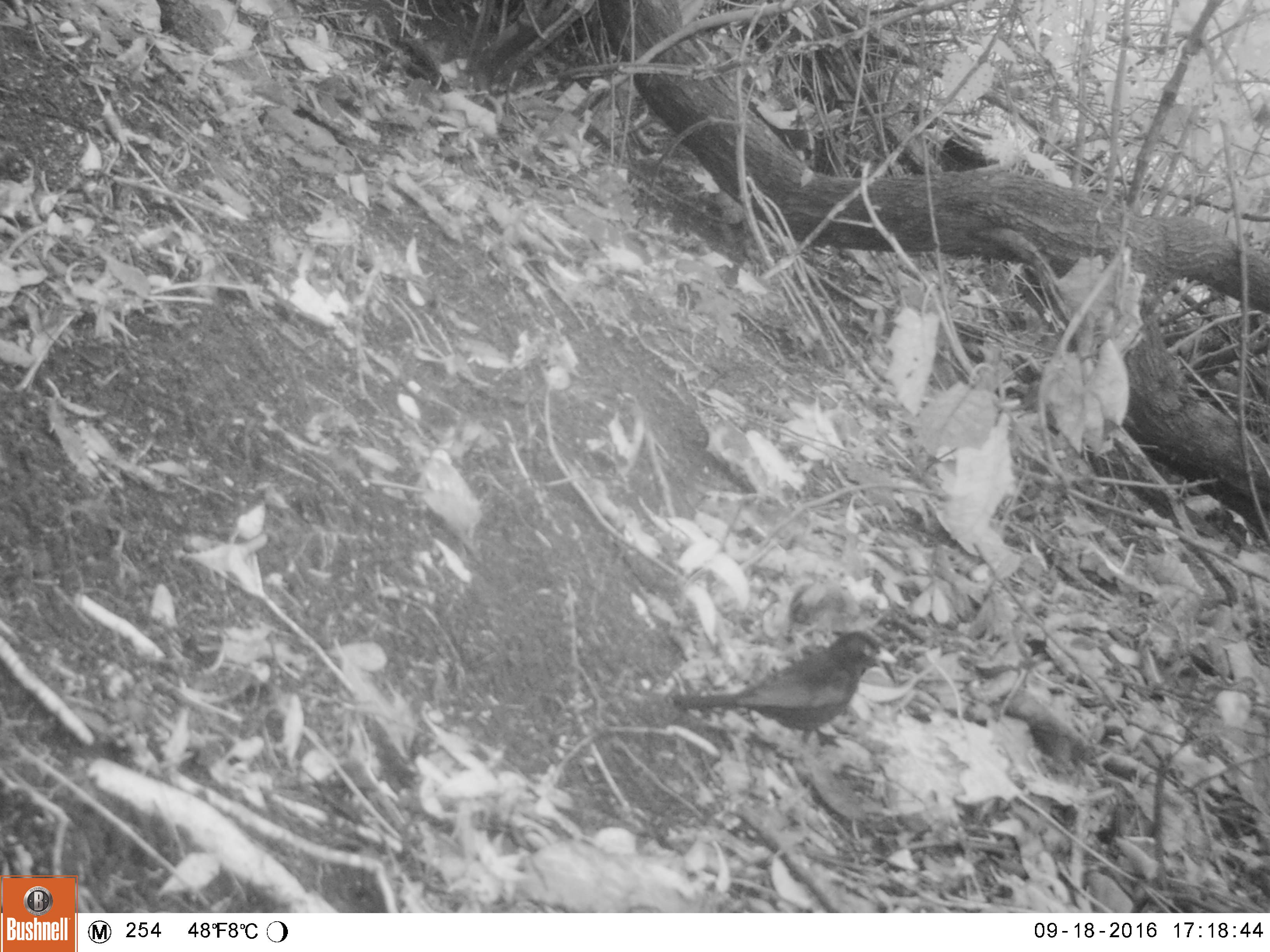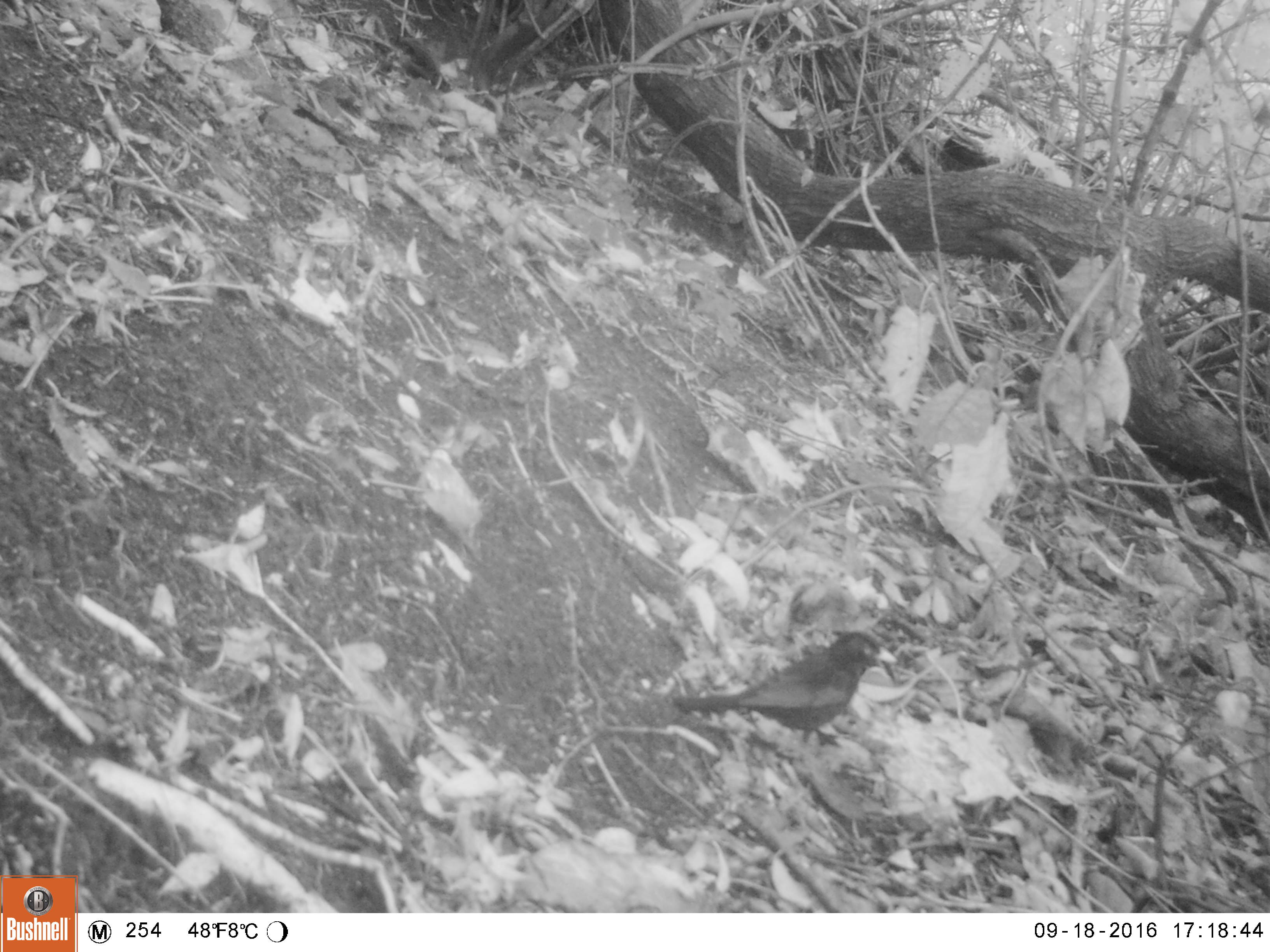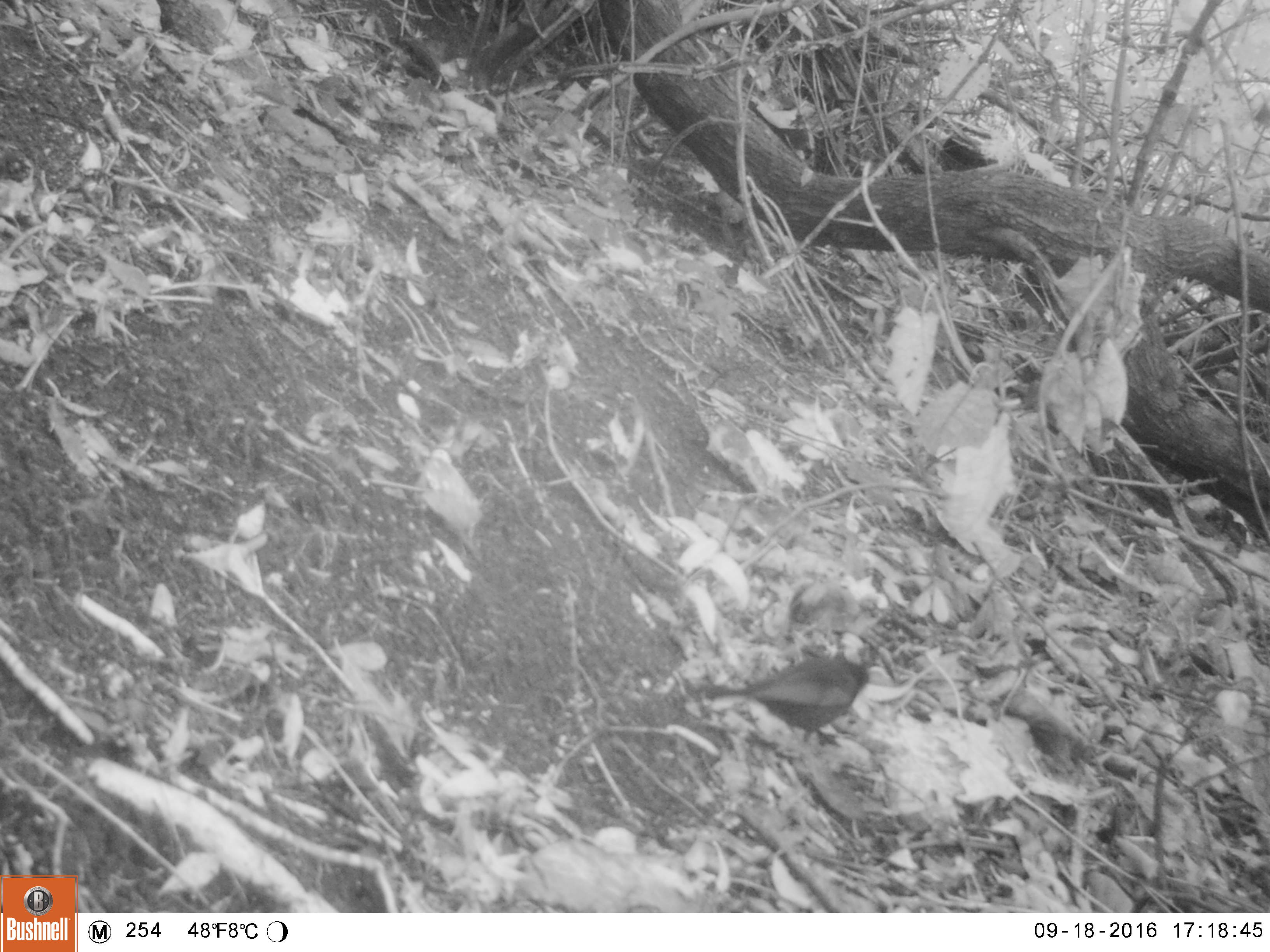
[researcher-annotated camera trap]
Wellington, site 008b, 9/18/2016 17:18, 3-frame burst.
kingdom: Animalia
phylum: Chordata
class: Aves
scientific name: Aves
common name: bird